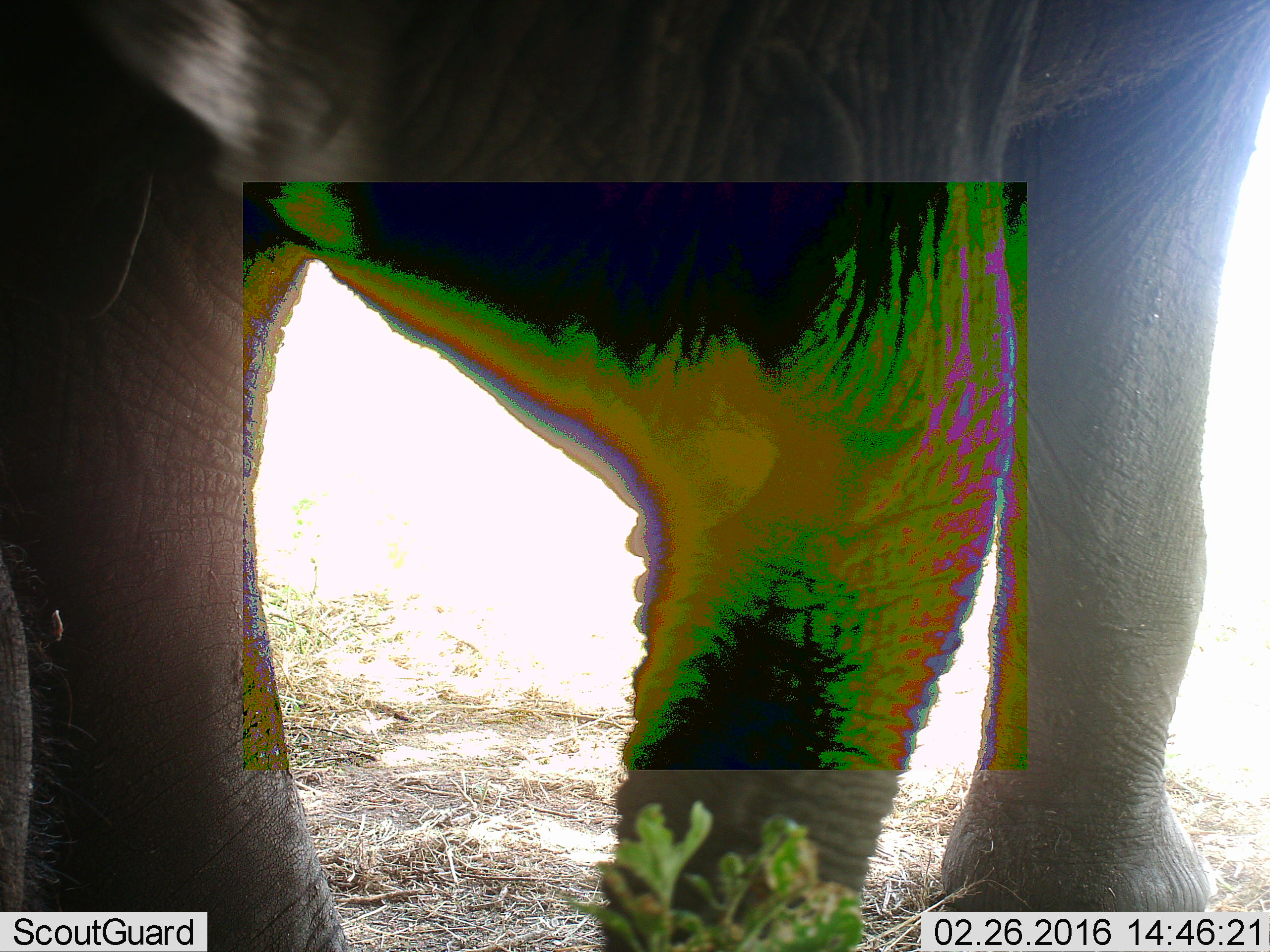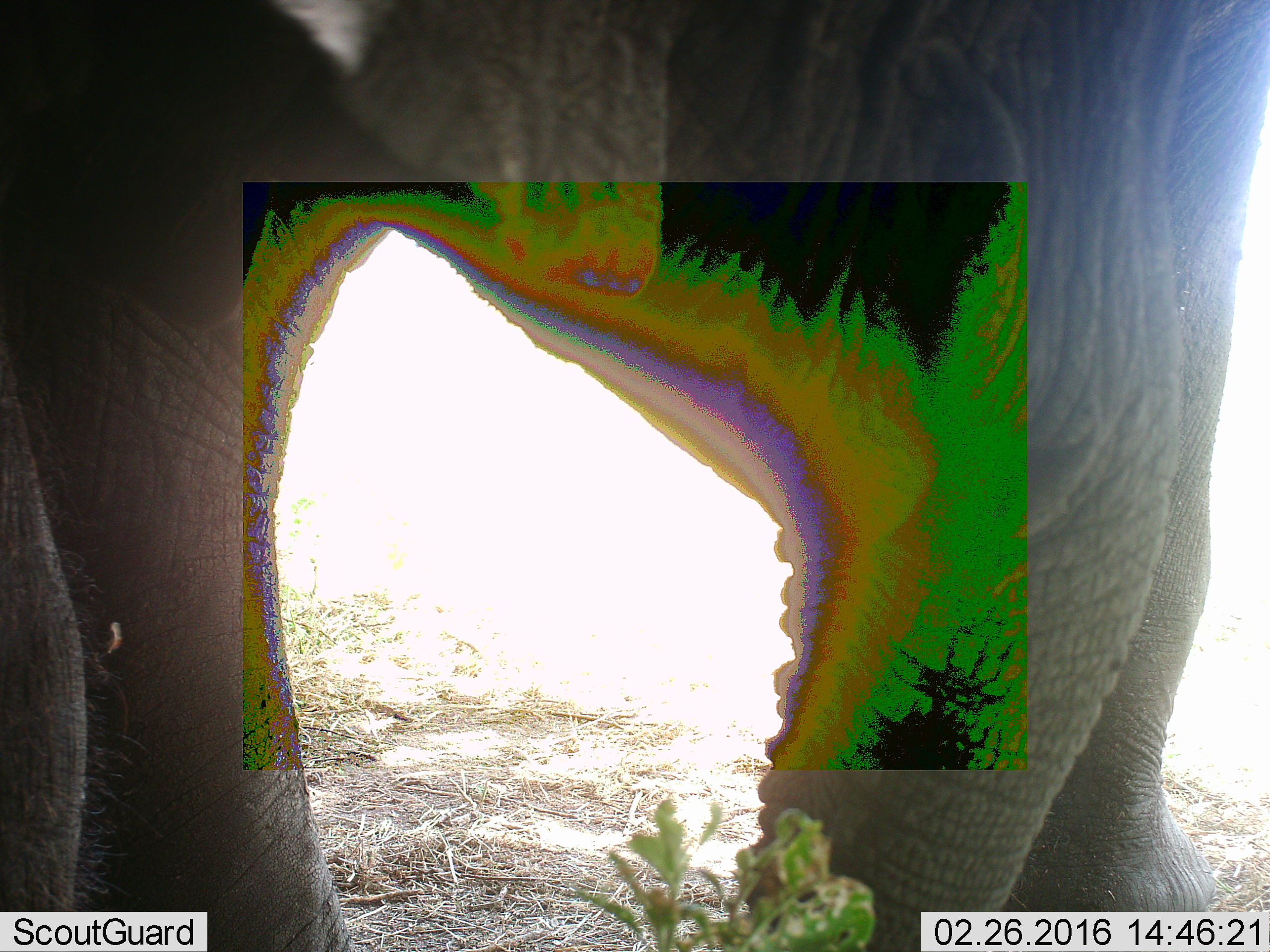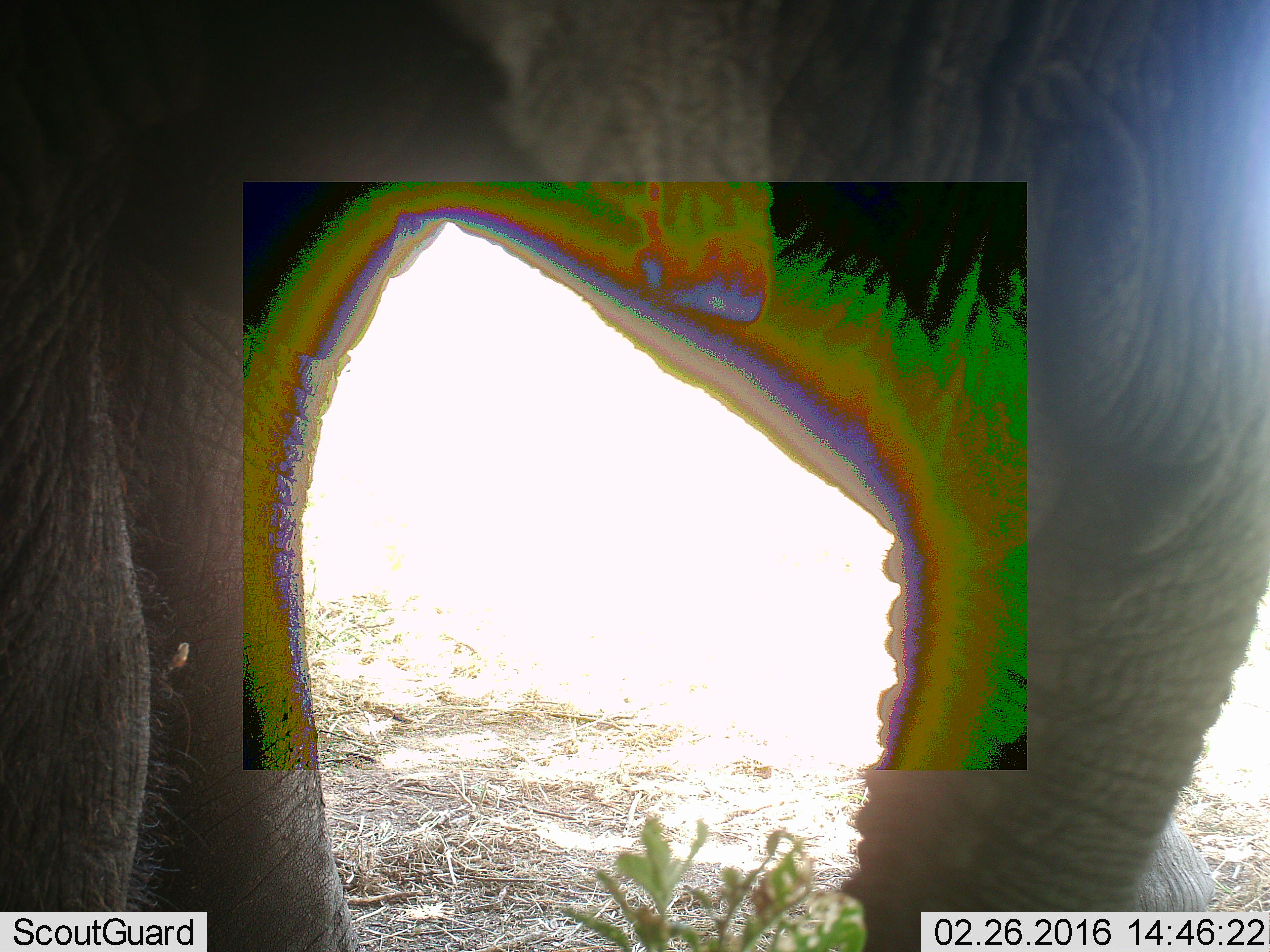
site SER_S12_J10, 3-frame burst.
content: unidentified animal